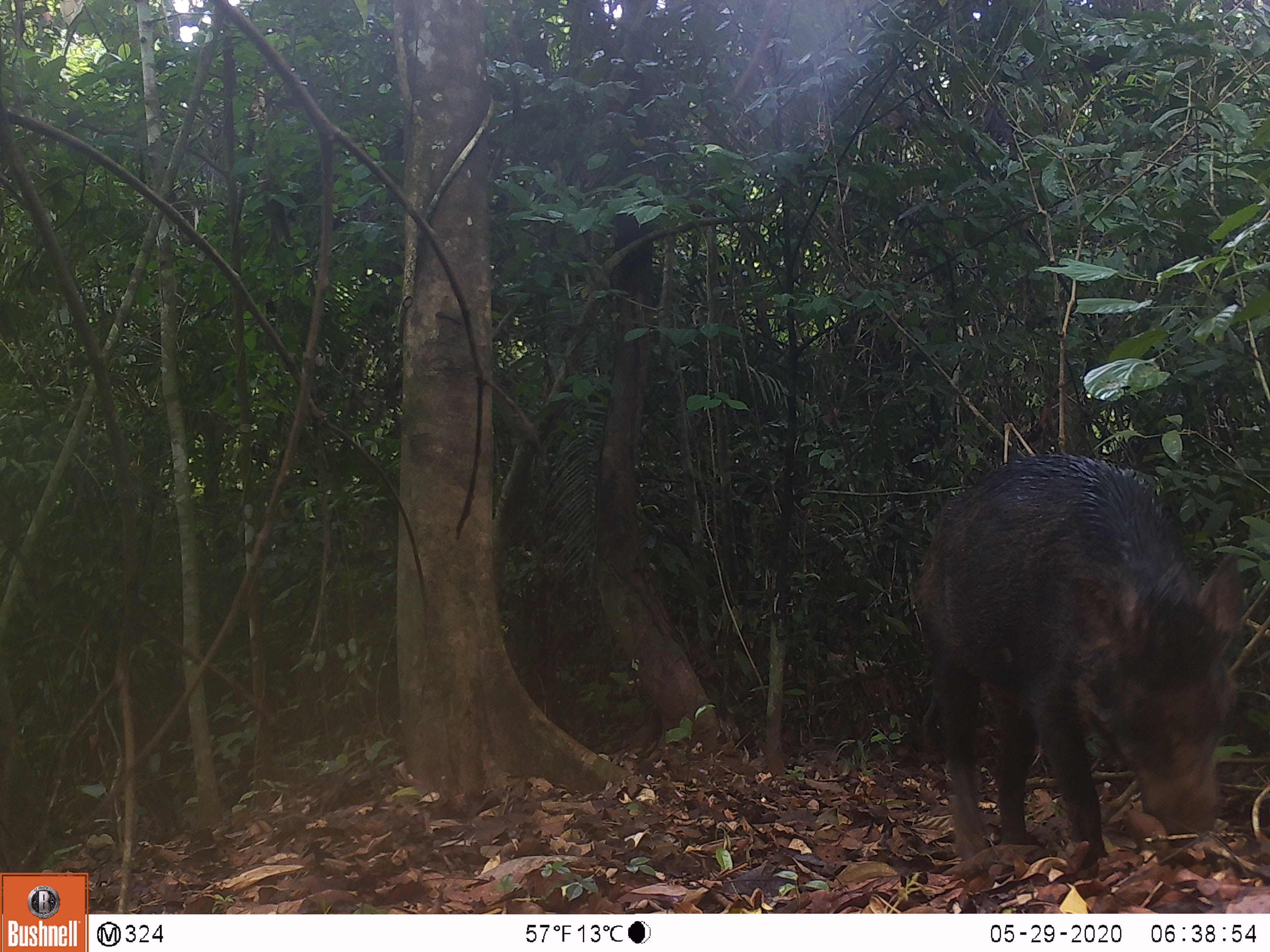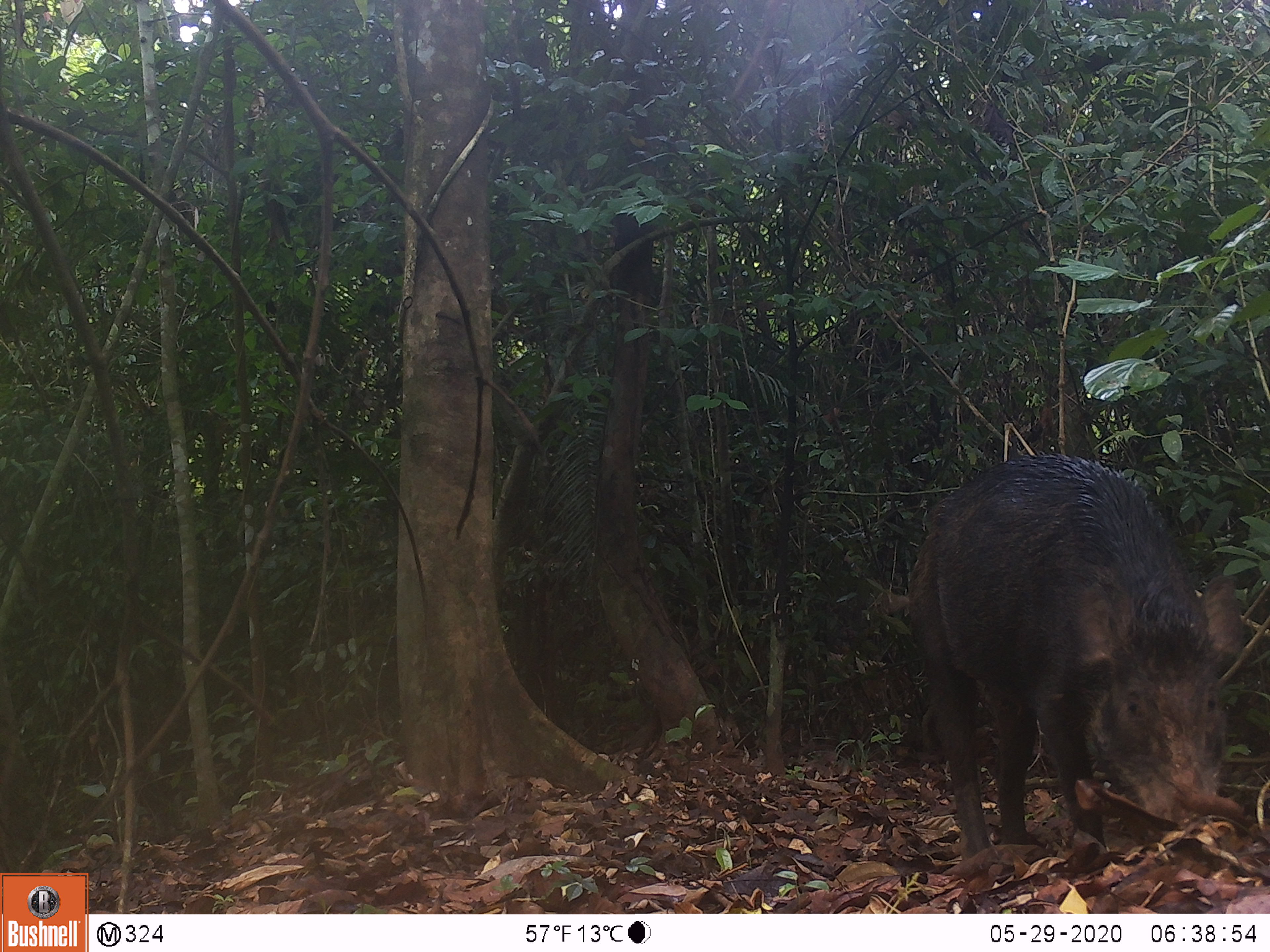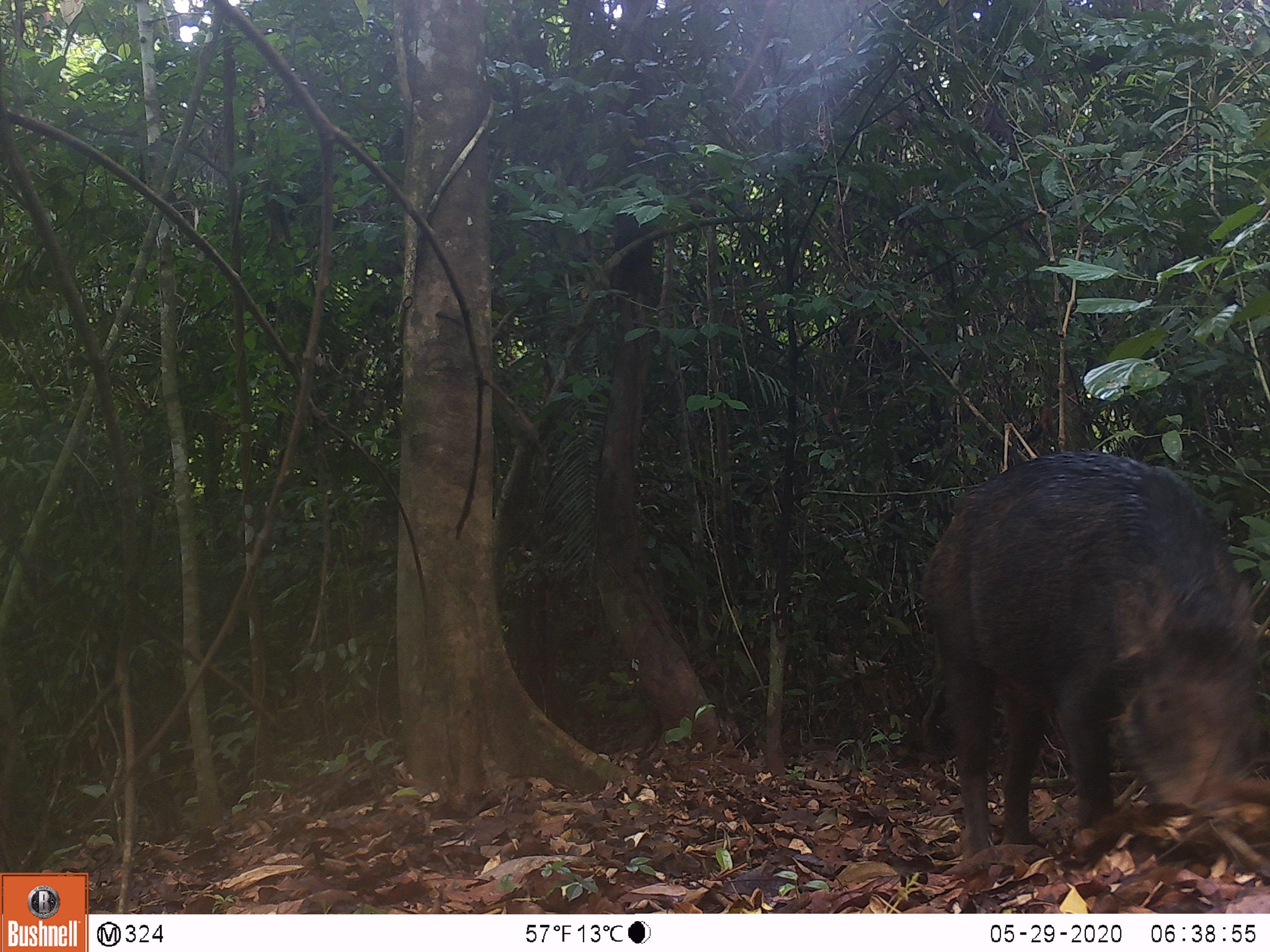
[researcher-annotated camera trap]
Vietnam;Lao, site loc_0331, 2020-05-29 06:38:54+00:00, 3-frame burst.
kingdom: Animalia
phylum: Chordata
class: Mammalia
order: Artiodactyla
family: Suidae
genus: Sus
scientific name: Sus scrofa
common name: eurasian wild pig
Eurasian wild pig (Sus scrofa). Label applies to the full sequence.